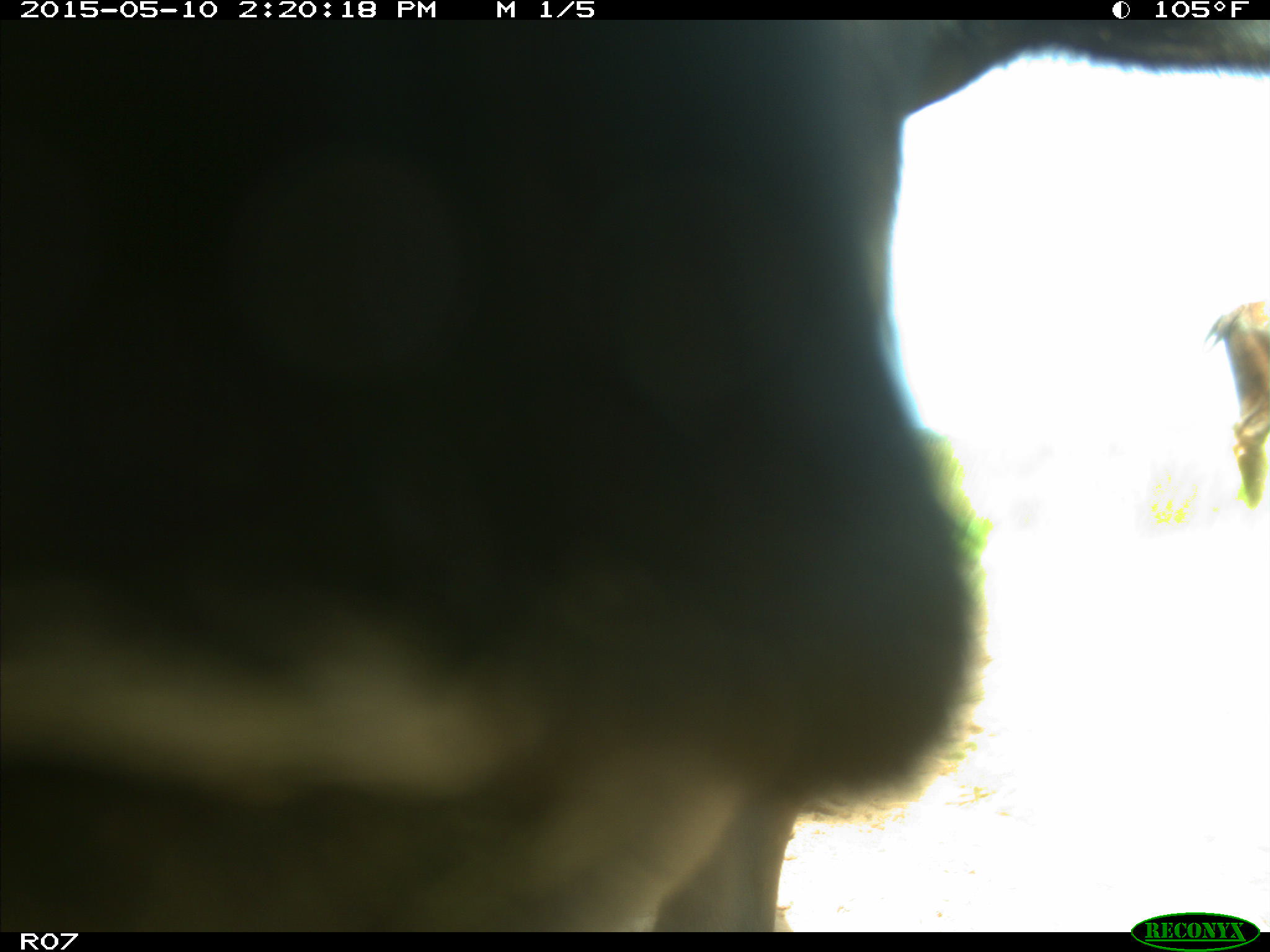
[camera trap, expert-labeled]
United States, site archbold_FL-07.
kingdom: Animalia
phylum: Chordata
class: Mammalia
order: Artiodactyla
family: Bovidae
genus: Bos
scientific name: Bos taurus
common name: domestic cow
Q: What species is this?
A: Bos taurus (domestic cow).